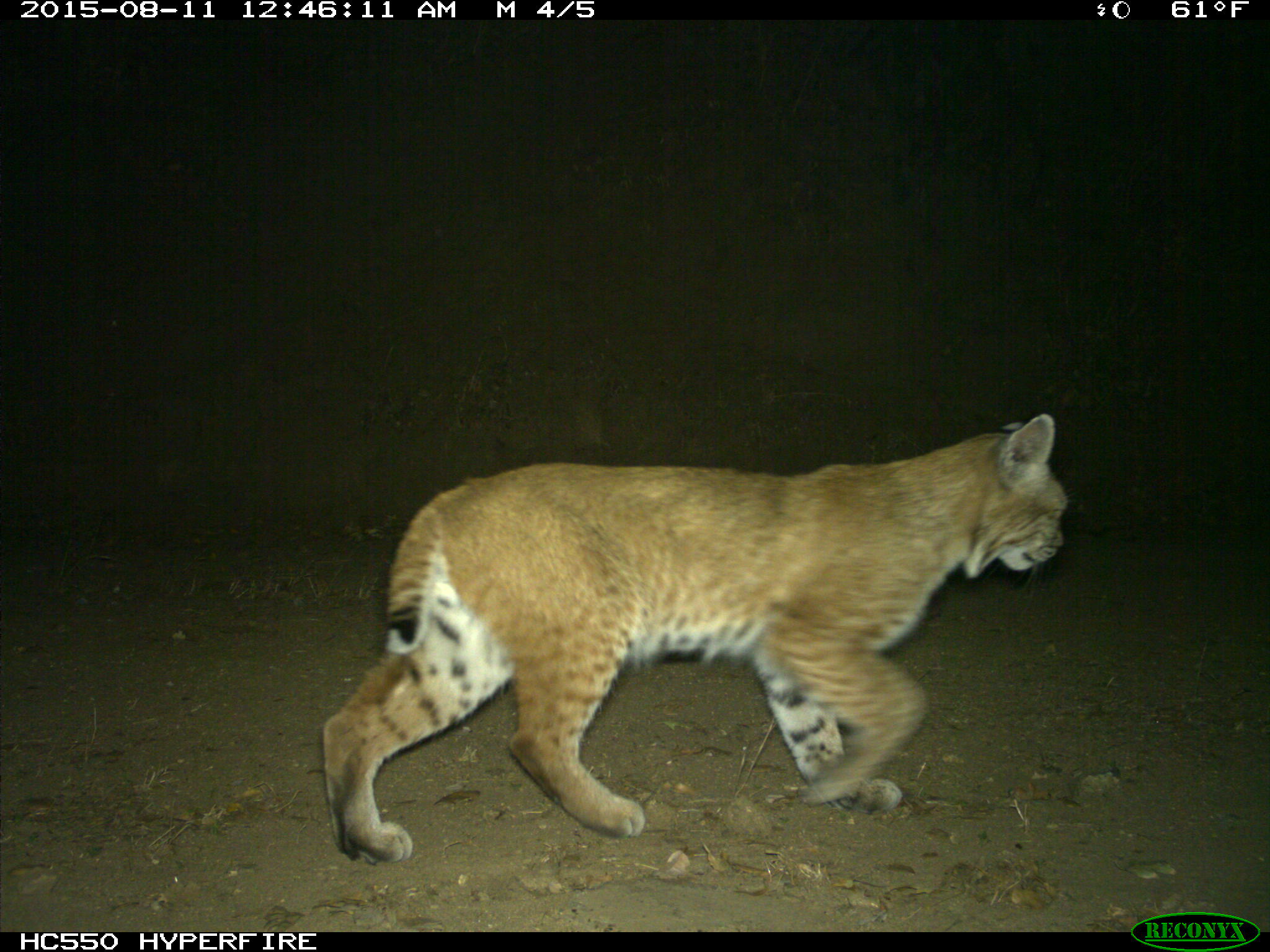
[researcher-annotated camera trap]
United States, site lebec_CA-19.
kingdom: Animalia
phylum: Chordata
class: Mammalia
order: Carnivora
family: Felidae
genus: Lynx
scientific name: Lynx rufus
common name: bobcat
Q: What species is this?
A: Lynx rufus (bobcat).